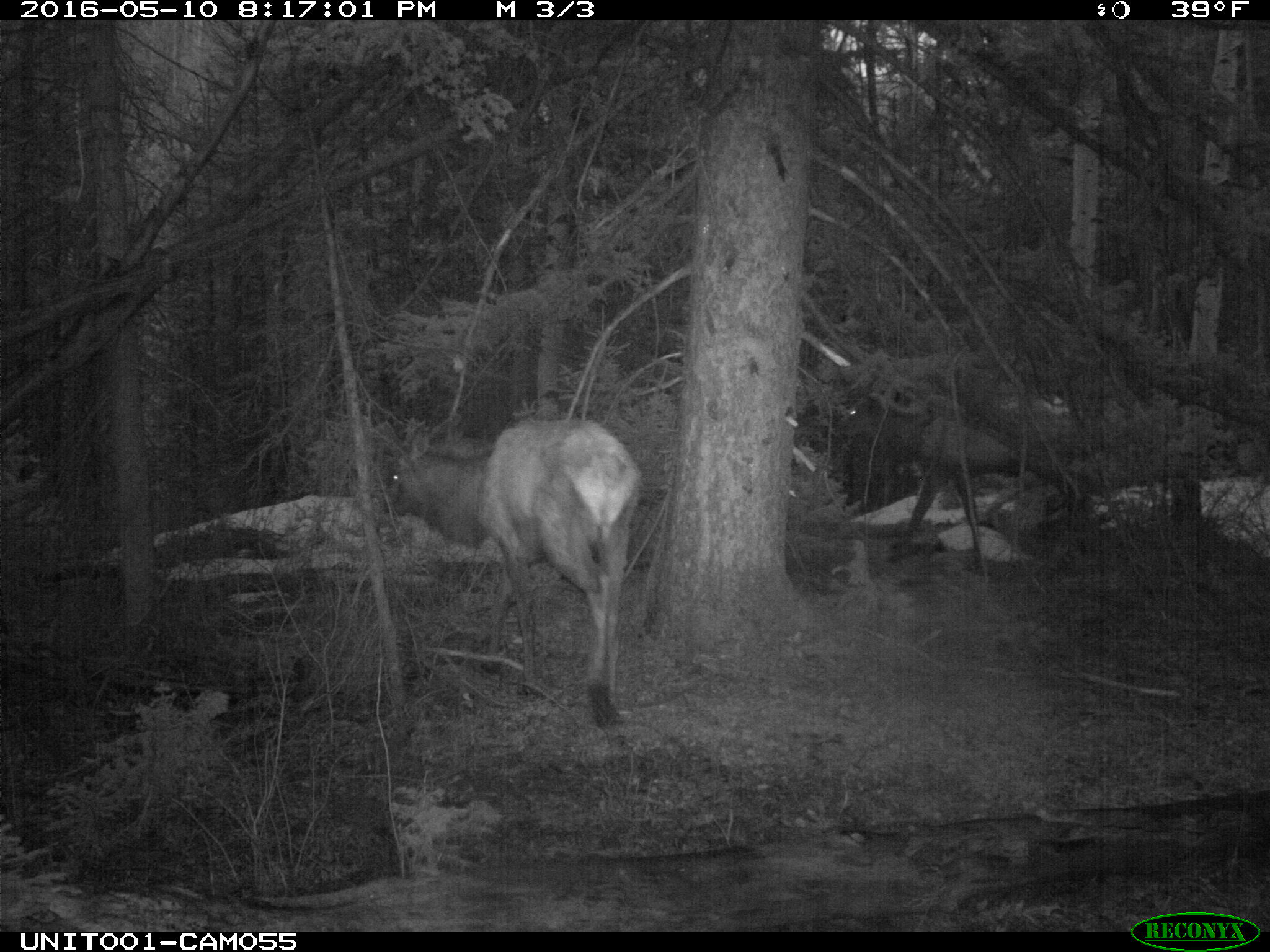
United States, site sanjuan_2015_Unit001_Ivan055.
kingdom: Animalia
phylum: Chordata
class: Mammalia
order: Artiodactyla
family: Cervidae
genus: Cervus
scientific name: Cervus elaphus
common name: red deer